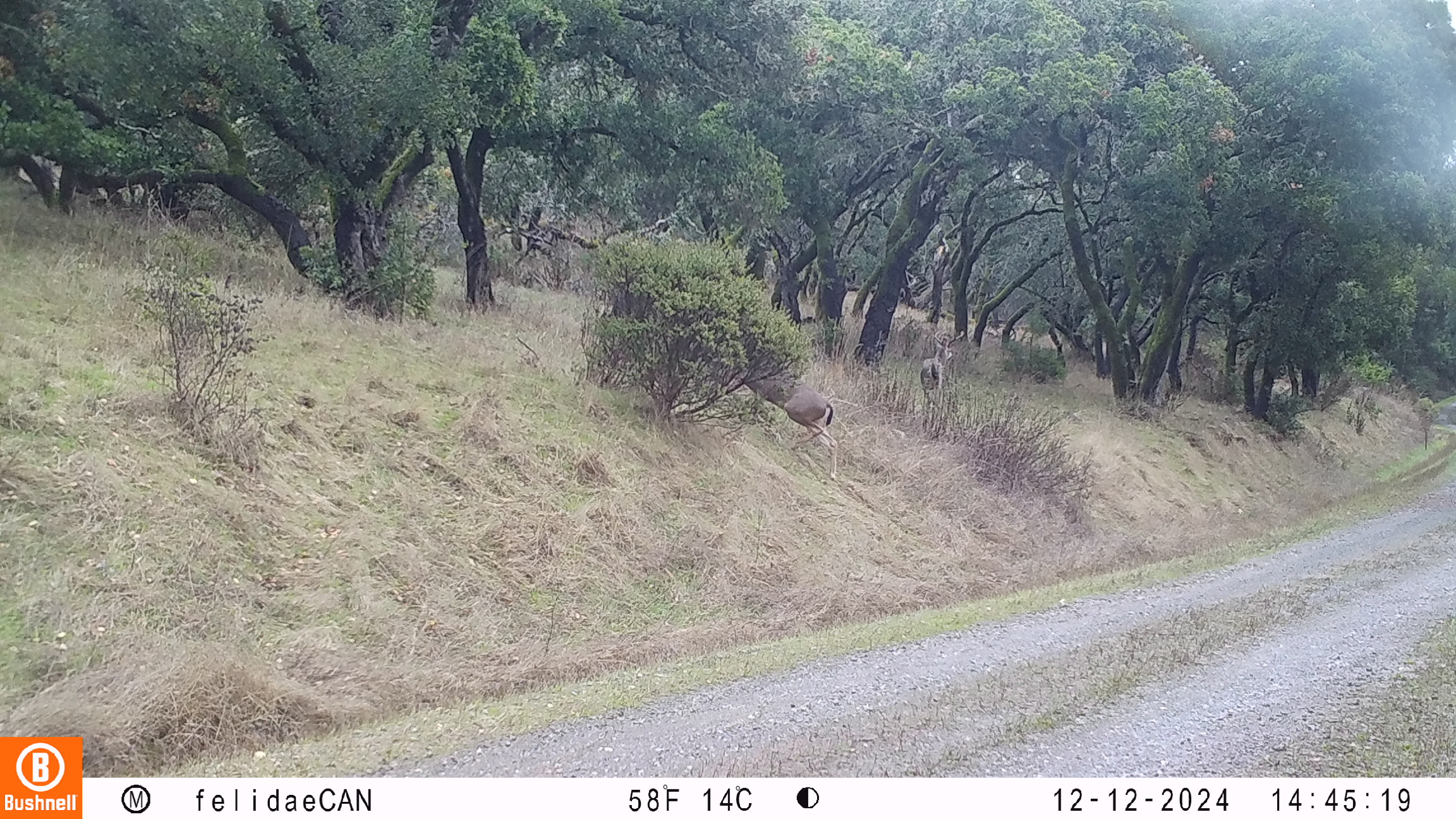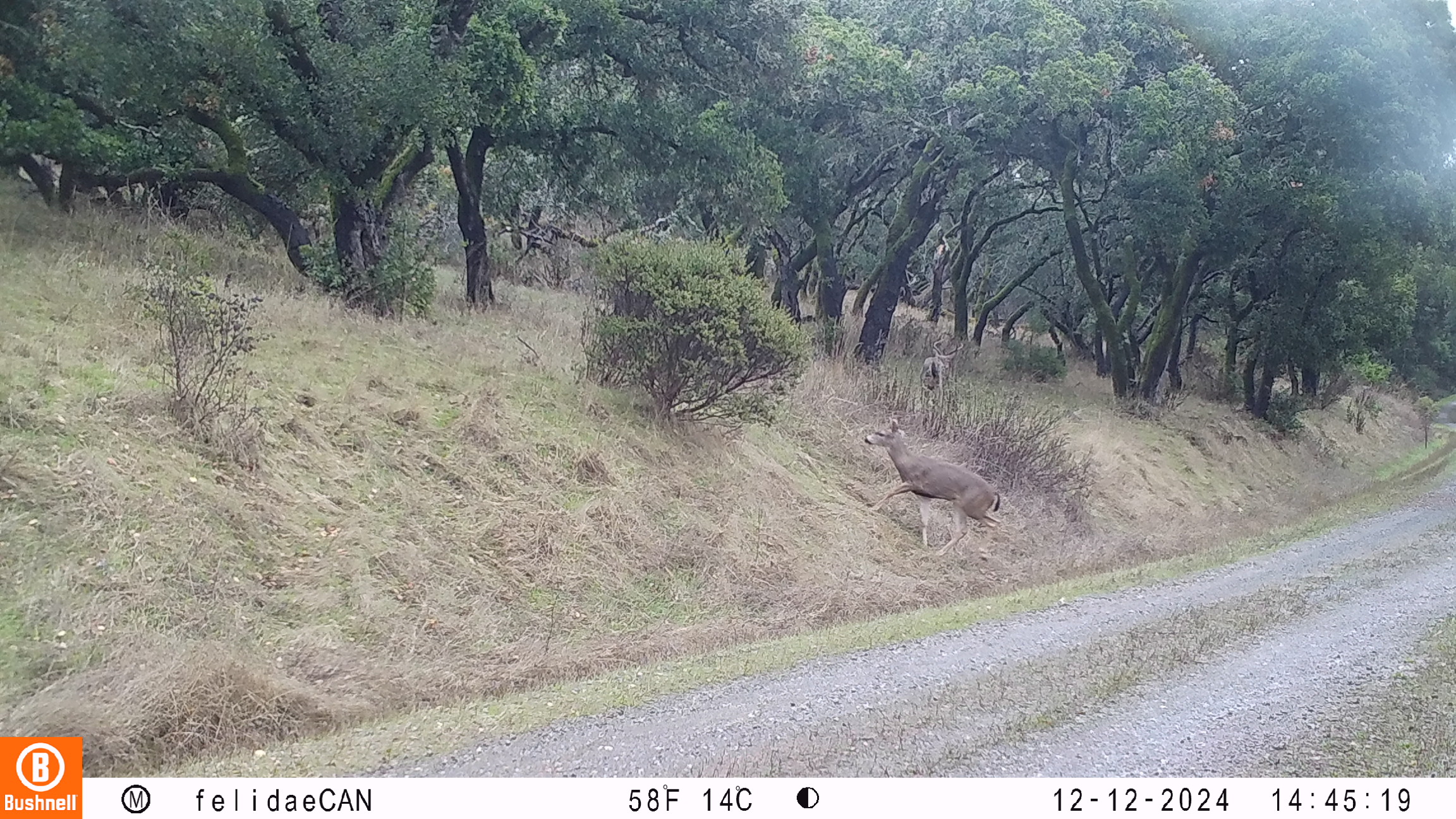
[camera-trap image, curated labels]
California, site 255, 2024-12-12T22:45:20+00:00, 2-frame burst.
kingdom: Animalia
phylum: Chordata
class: Mammalia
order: Artiodactyla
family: Cervidae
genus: Odocoileus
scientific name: Odocoileus hemionus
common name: mule deer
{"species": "mule deer (Odocoileus hemionus)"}